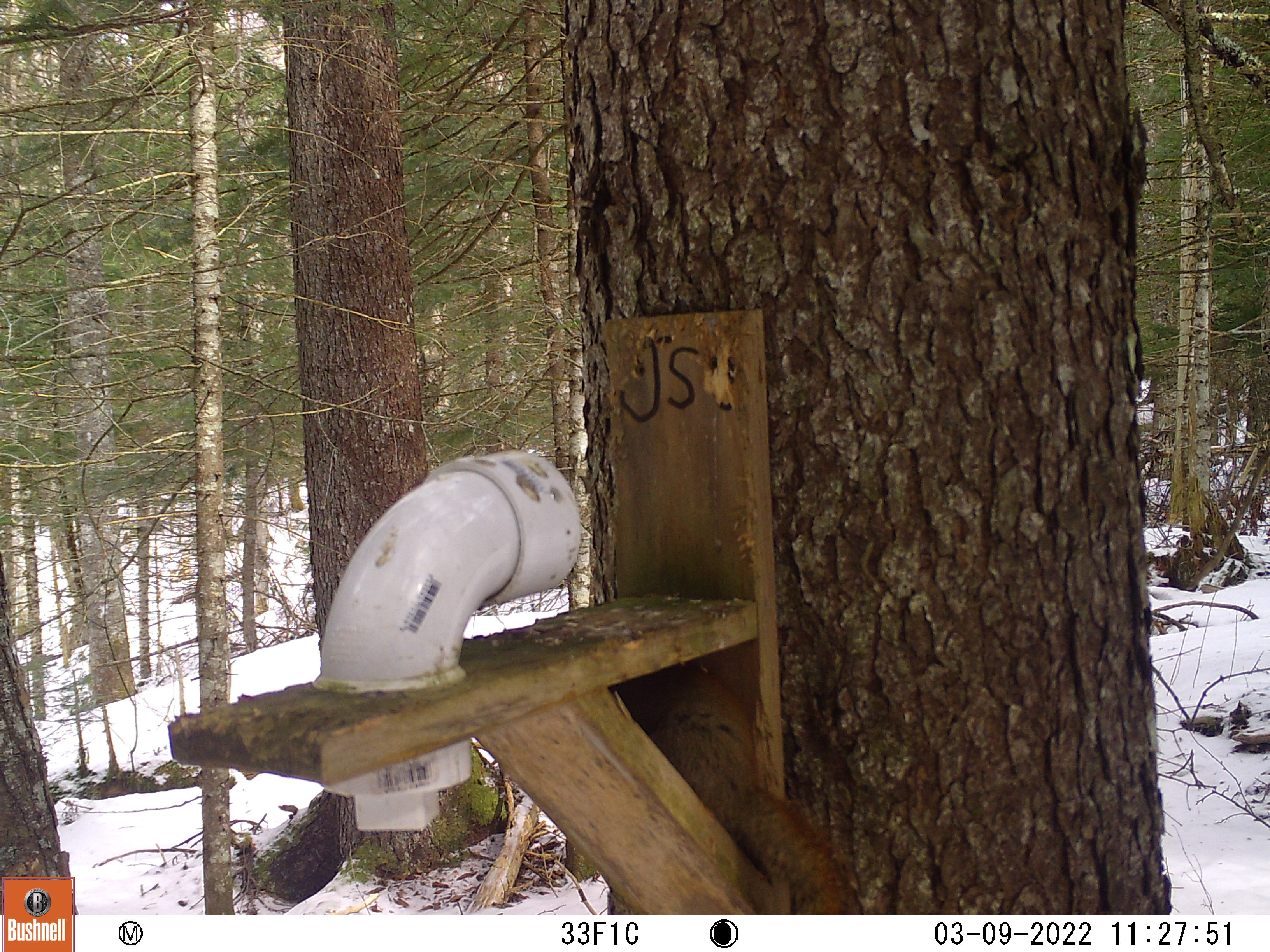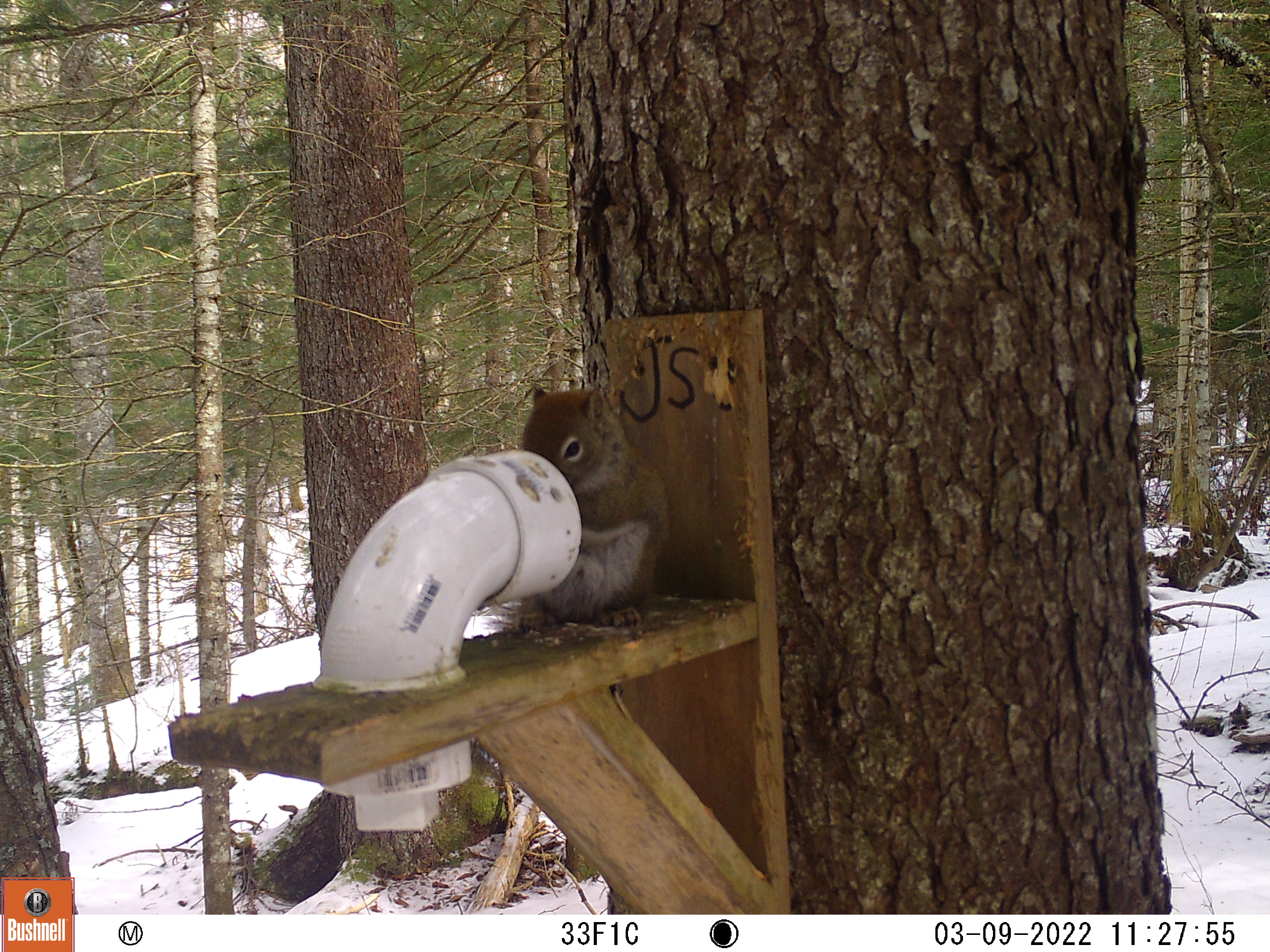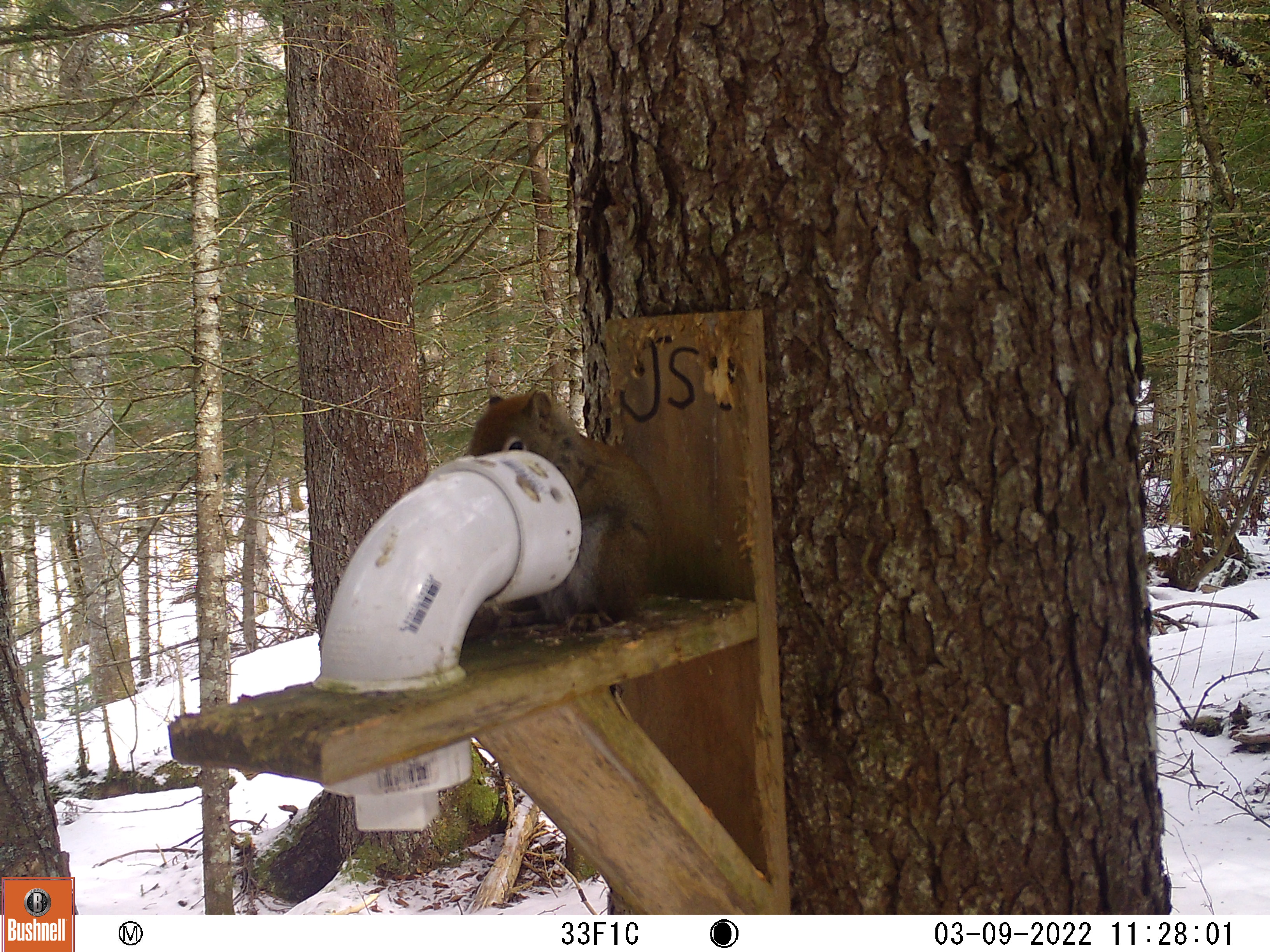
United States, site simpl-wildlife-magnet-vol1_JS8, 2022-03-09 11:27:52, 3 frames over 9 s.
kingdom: Animalia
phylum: Chordata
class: Mammalia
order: Rodentia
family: Sciuridae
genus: Tamiasciurus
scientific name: Tamiasciurus hudsonicus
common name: red squirrel